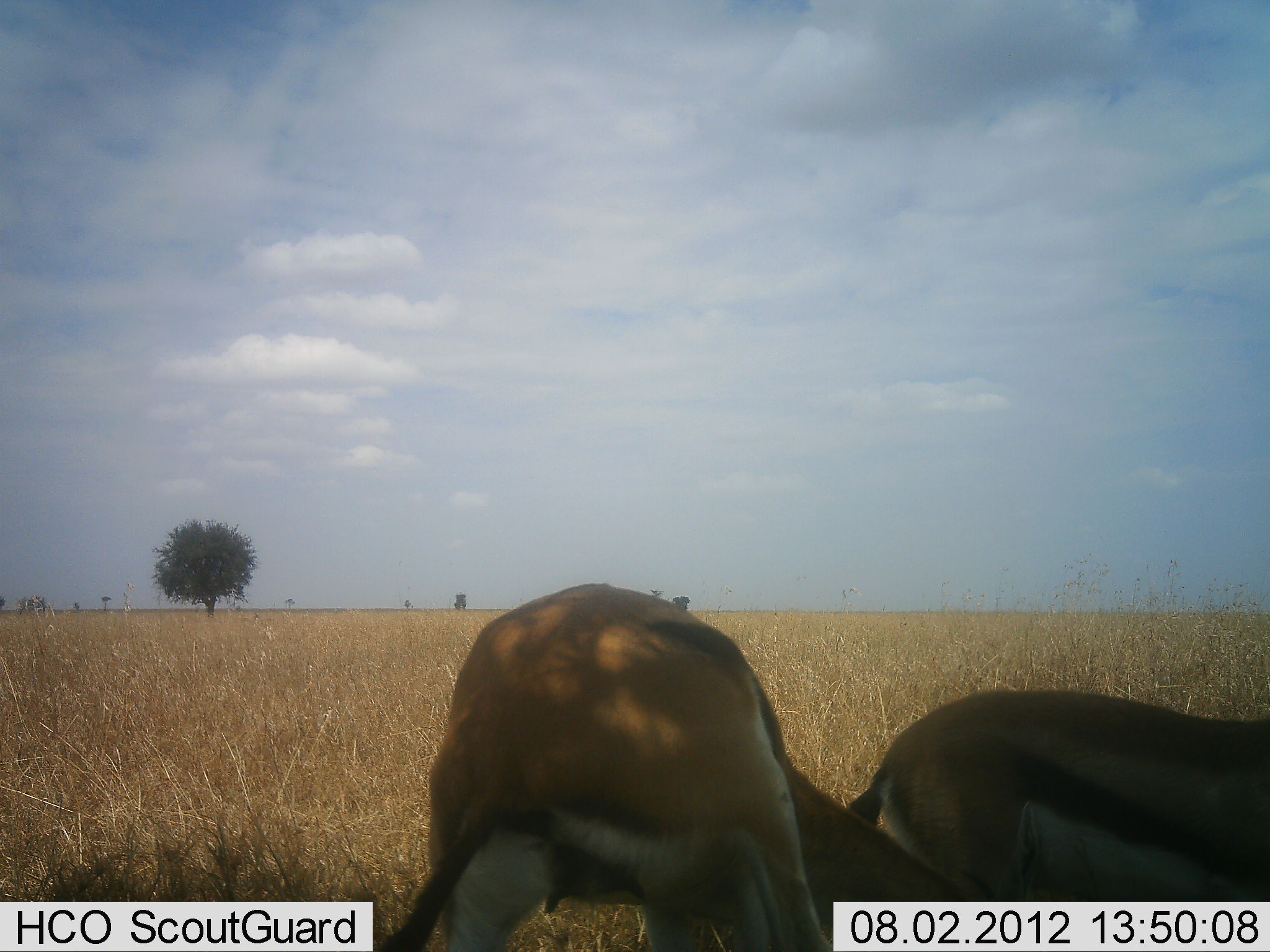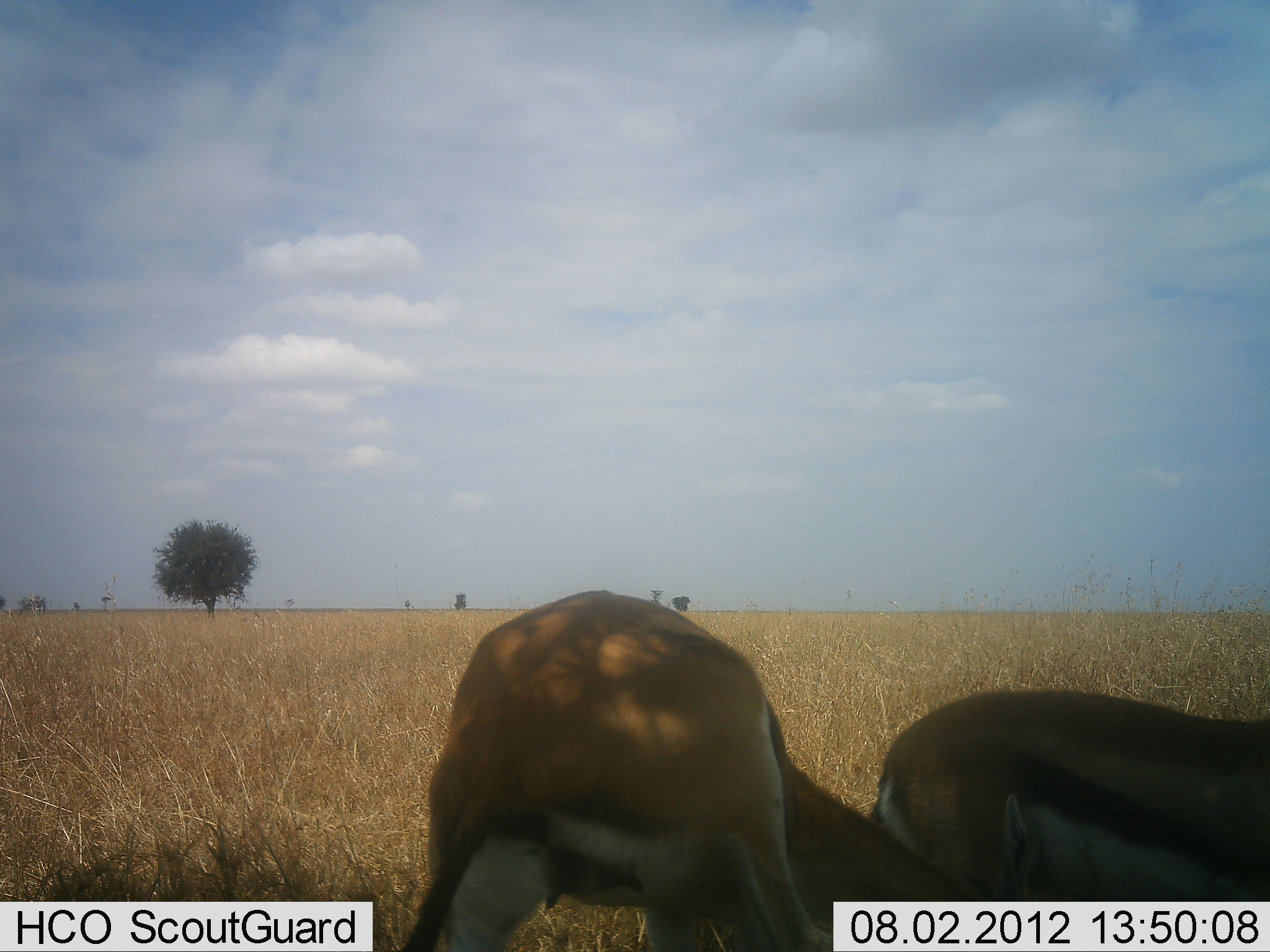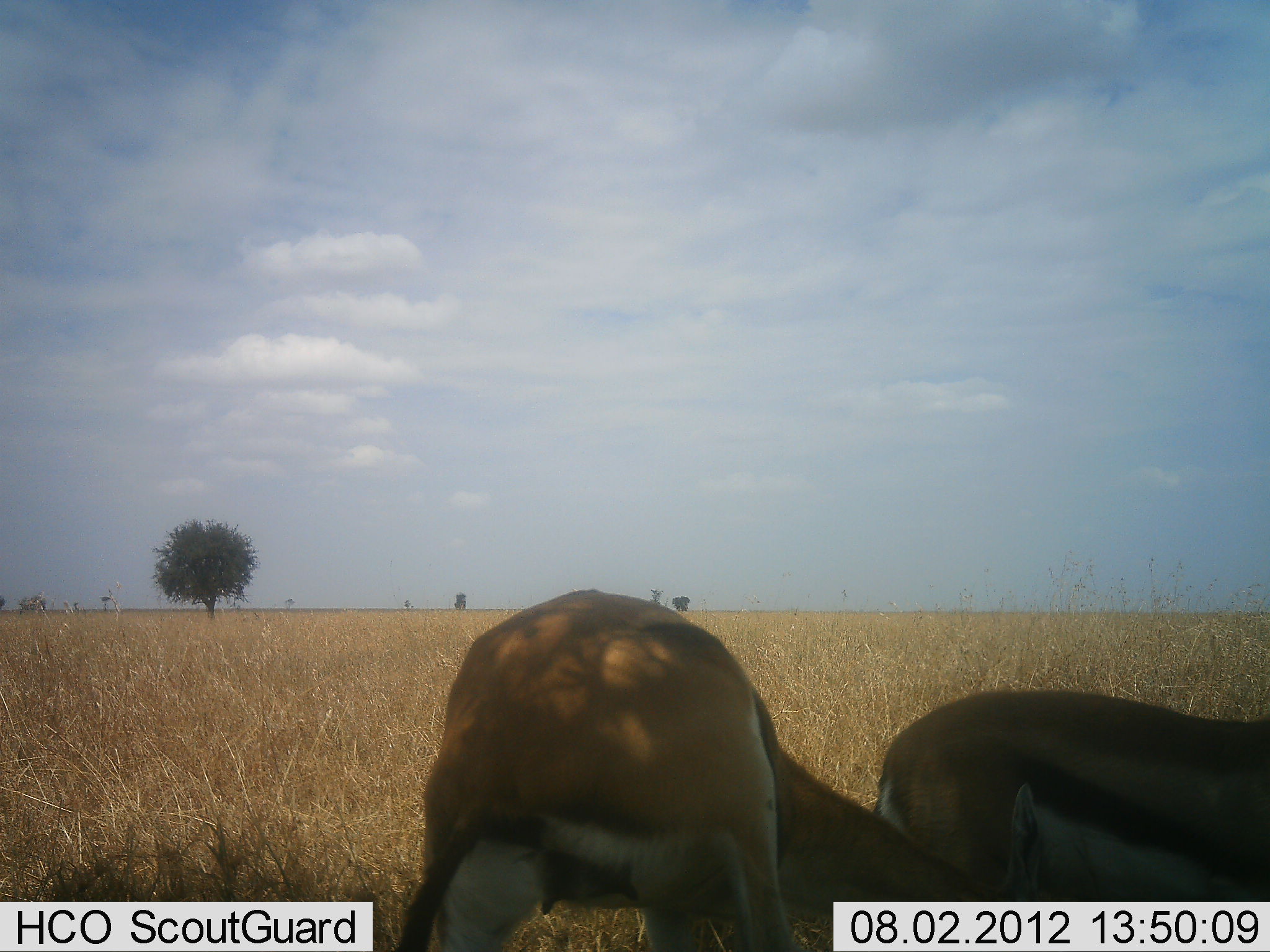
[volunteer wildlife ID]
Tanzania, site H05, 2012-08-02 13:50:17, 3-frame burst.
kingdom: Animalia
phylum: Chordata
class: Mammalia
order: Artiodactyla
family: Bovidae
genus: Eudorcas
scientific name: Eudorcas thomsonii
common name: thomson's gazelle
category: gazellethomsons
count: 2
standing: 36%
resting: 27%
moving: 0%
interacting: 0%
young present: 0%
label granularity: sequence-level